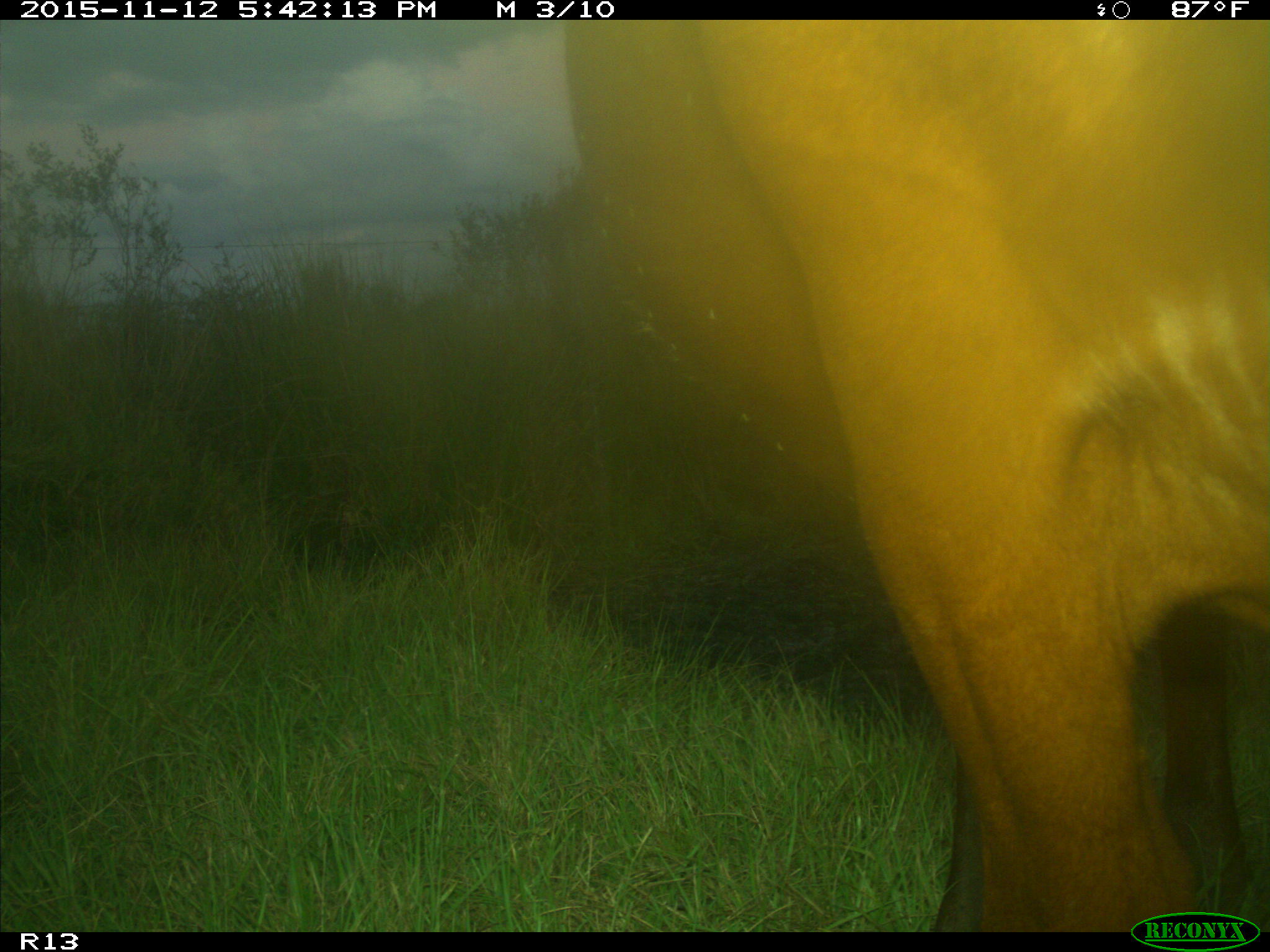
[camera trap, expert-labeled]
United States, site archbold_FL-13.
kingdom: Animalia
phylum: Chordata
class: Mammalia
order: Artiodactyla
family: Bovidae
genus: Bos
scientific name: Bos taurus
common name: domestic cow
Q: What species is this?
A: Bos taurus (domestic cow).